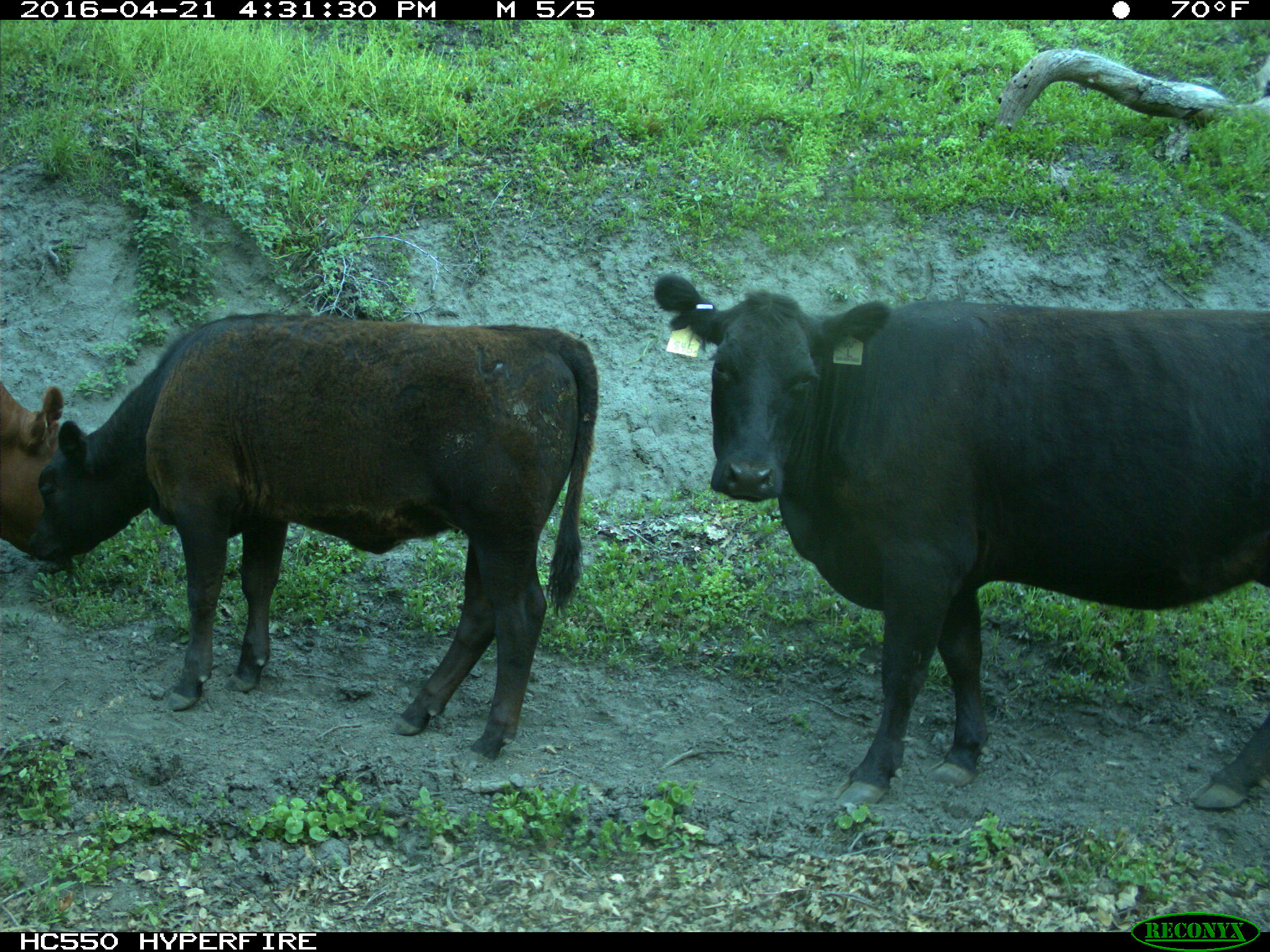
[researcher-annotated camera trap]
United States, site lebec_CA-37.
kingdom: Animalia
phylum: Chordata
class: Mammalia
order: Artiodactyla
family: Bovidae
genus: Bos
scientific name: Bos taurus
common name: domestic cow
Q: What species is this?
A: Bos taurus (domestic cow).